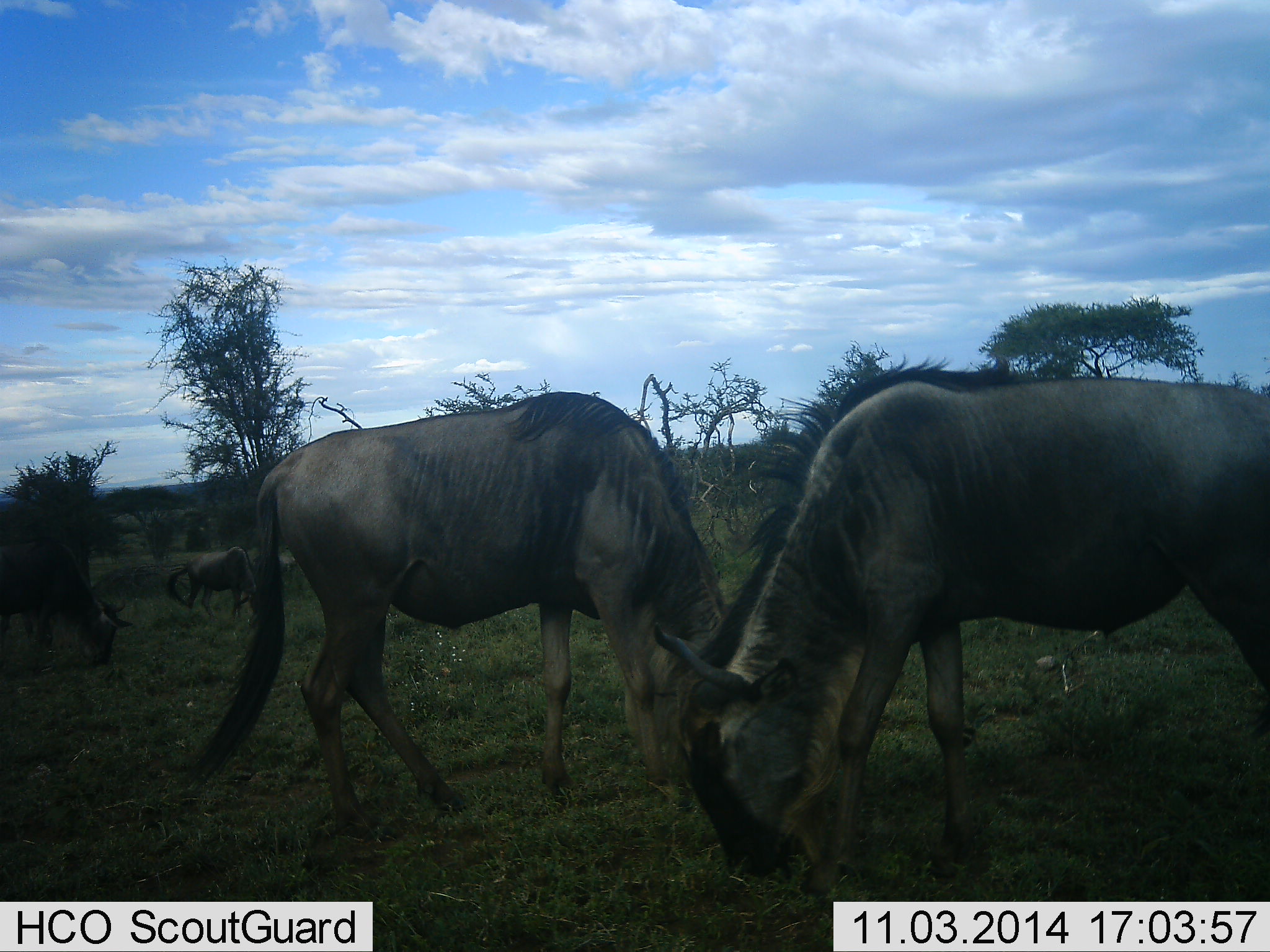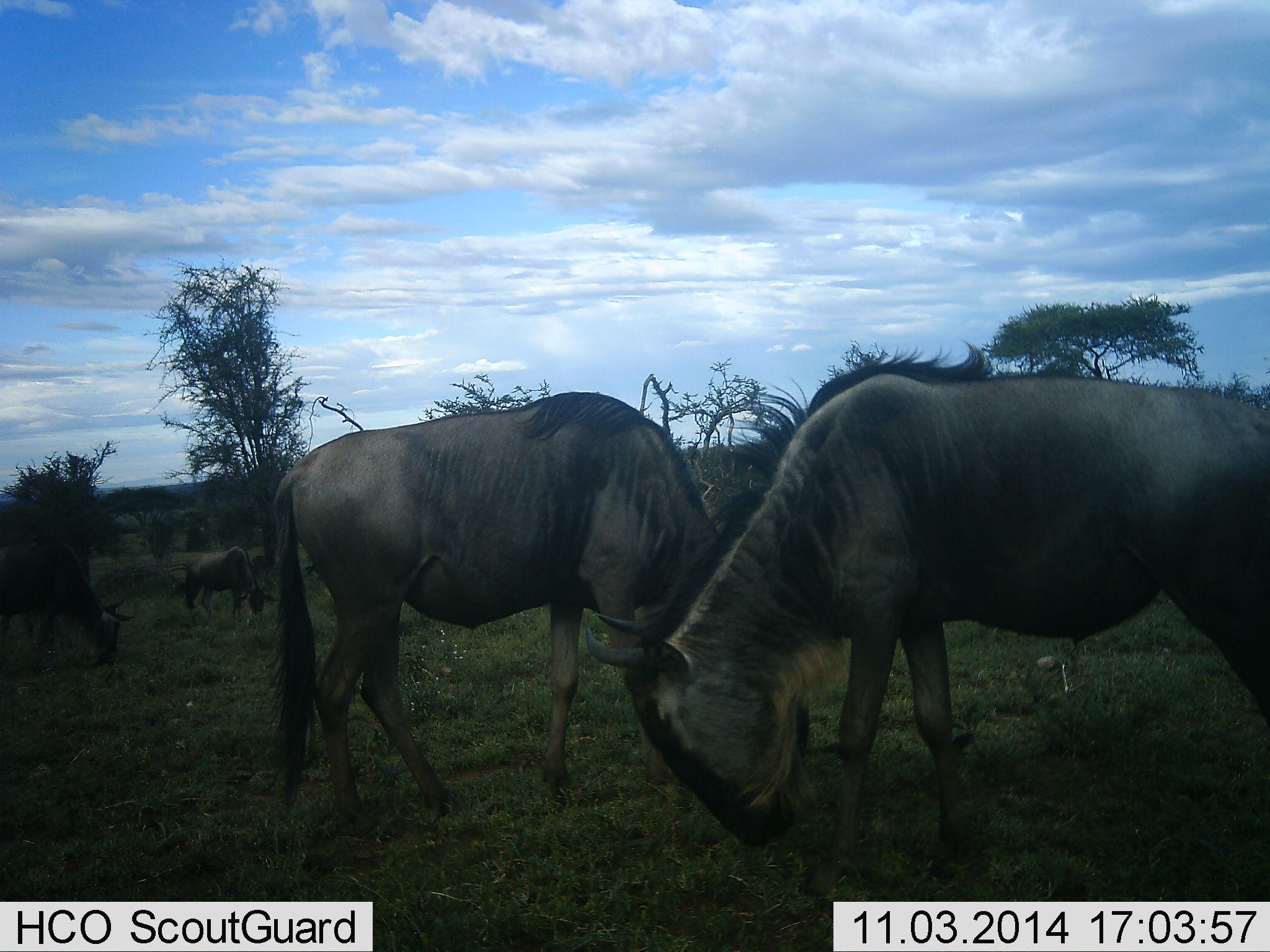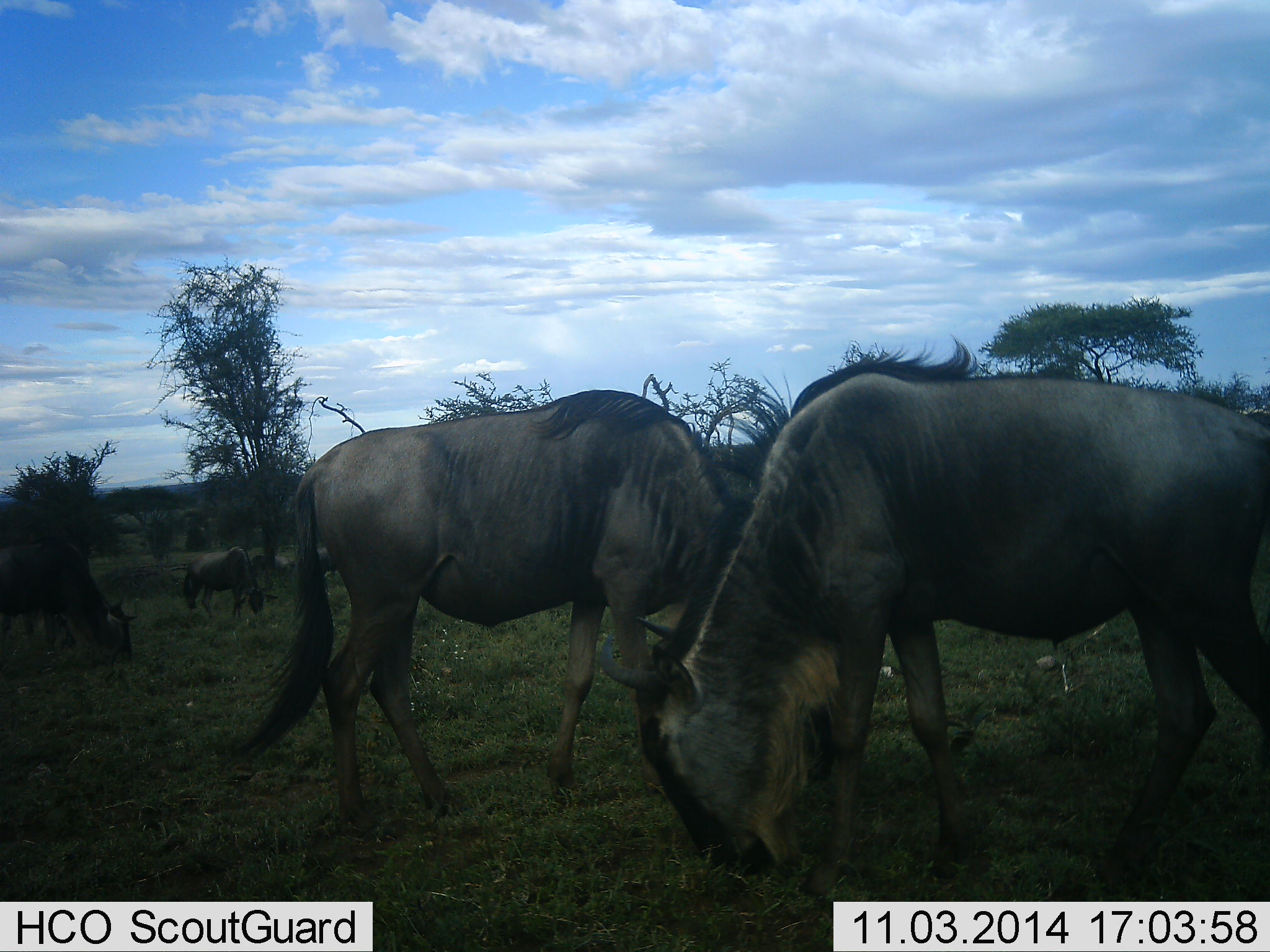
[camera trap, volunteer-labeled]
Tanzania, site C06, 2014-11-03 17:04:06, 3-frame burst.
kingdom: Animalia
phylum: Chordata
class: Mammalia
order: Artiodactyla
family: Bovidae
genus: Connochaetes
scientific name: Connochaetes taurinus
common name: blue wildebeest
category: wildebeest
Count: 4.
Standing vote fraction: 20%.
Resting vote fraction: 0%.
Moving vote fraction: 0%.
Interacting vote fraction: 10%.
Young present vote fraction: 0%.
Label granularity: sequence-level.